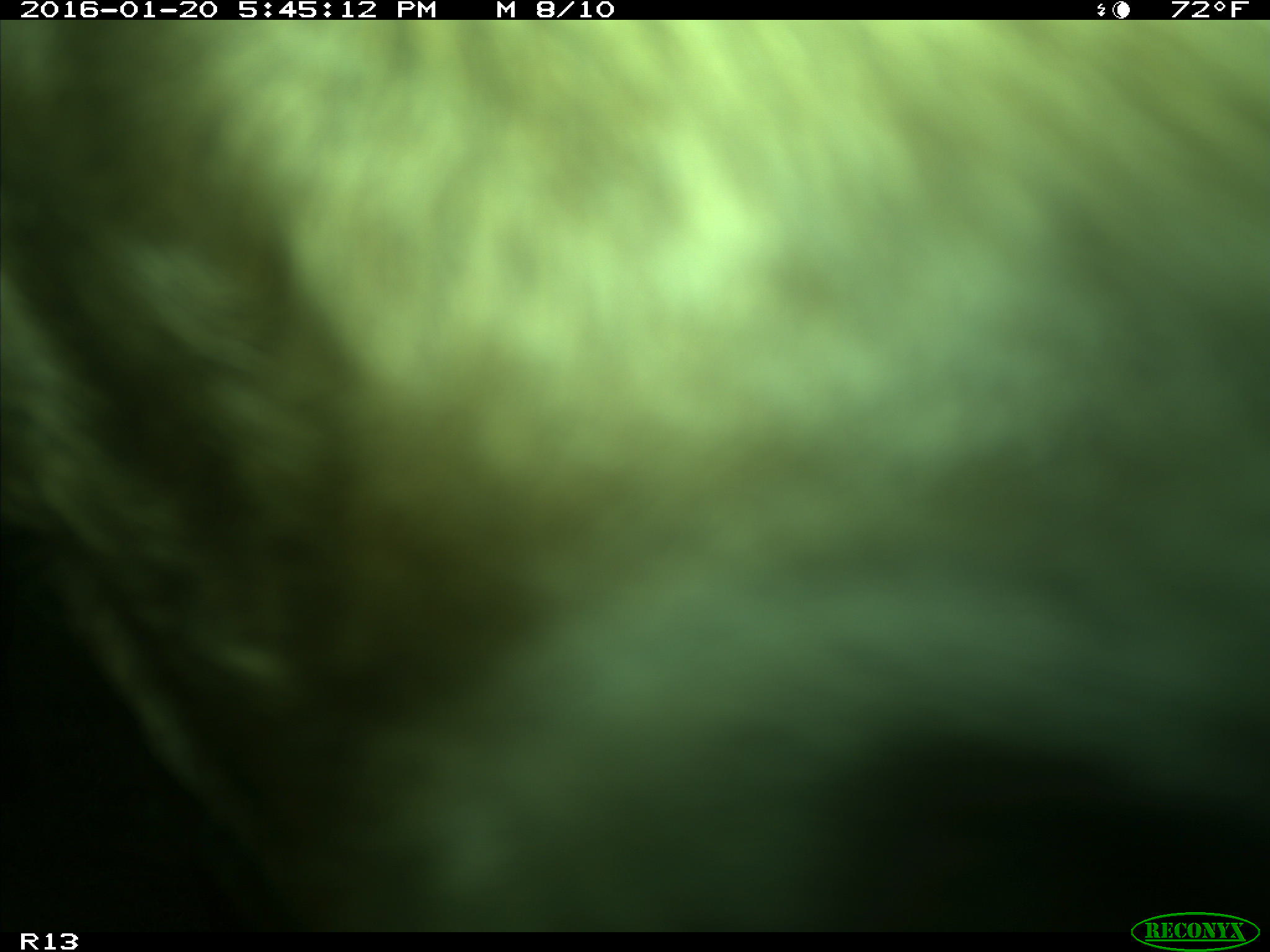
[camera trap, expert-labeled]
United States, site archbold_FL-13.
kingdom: Animalia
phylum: Chordata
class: Mammalia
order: Artiodactyla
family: Bovidae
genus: Bos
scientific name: Bos taurus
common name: domestic cow